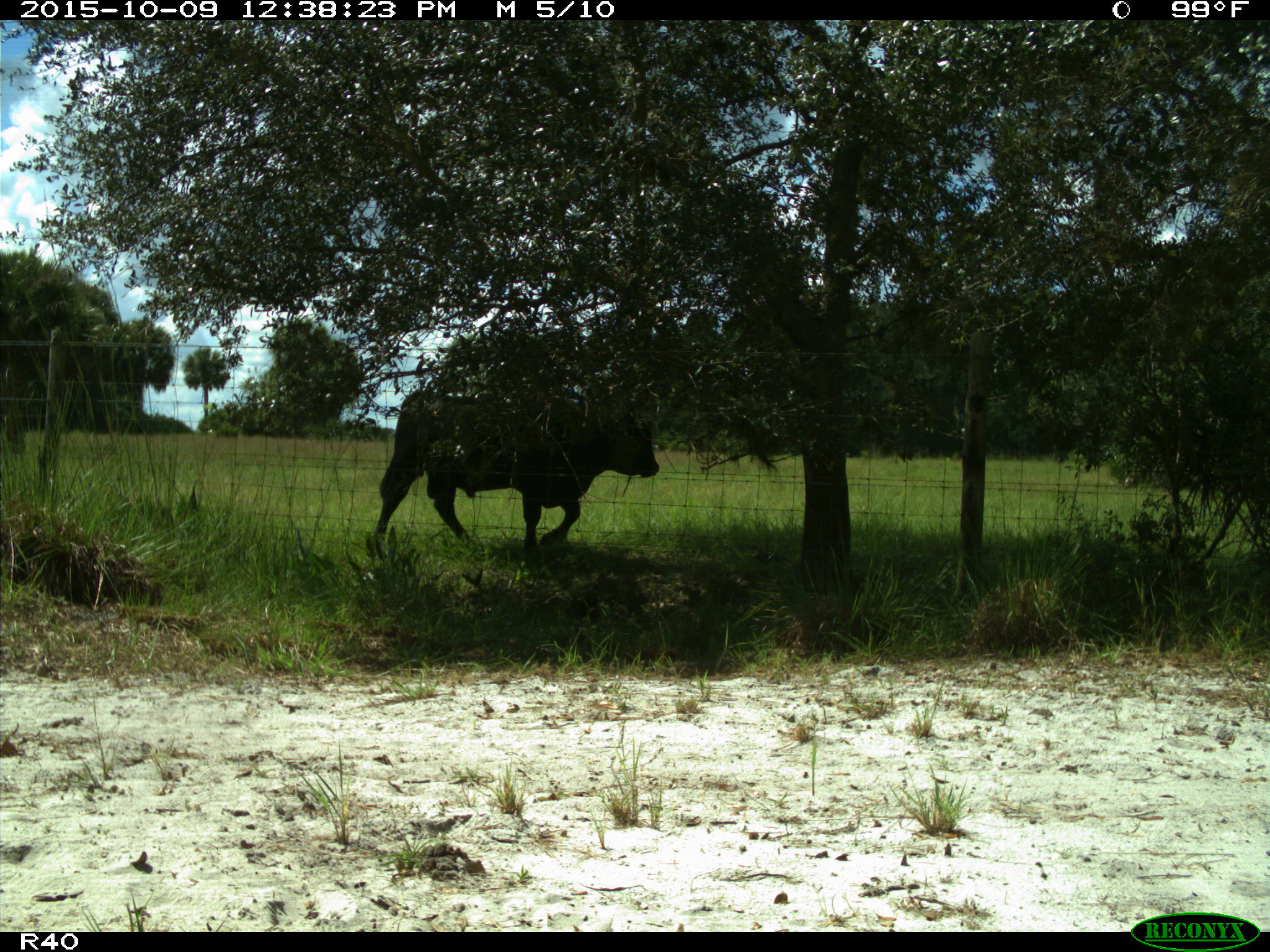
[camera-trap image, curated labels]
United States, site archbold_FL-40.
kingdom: Animalia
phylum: Chordata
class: Mammalia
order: Artiodactyla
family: Bovidae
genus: Bos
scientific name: Bos taurus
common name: domestic cow